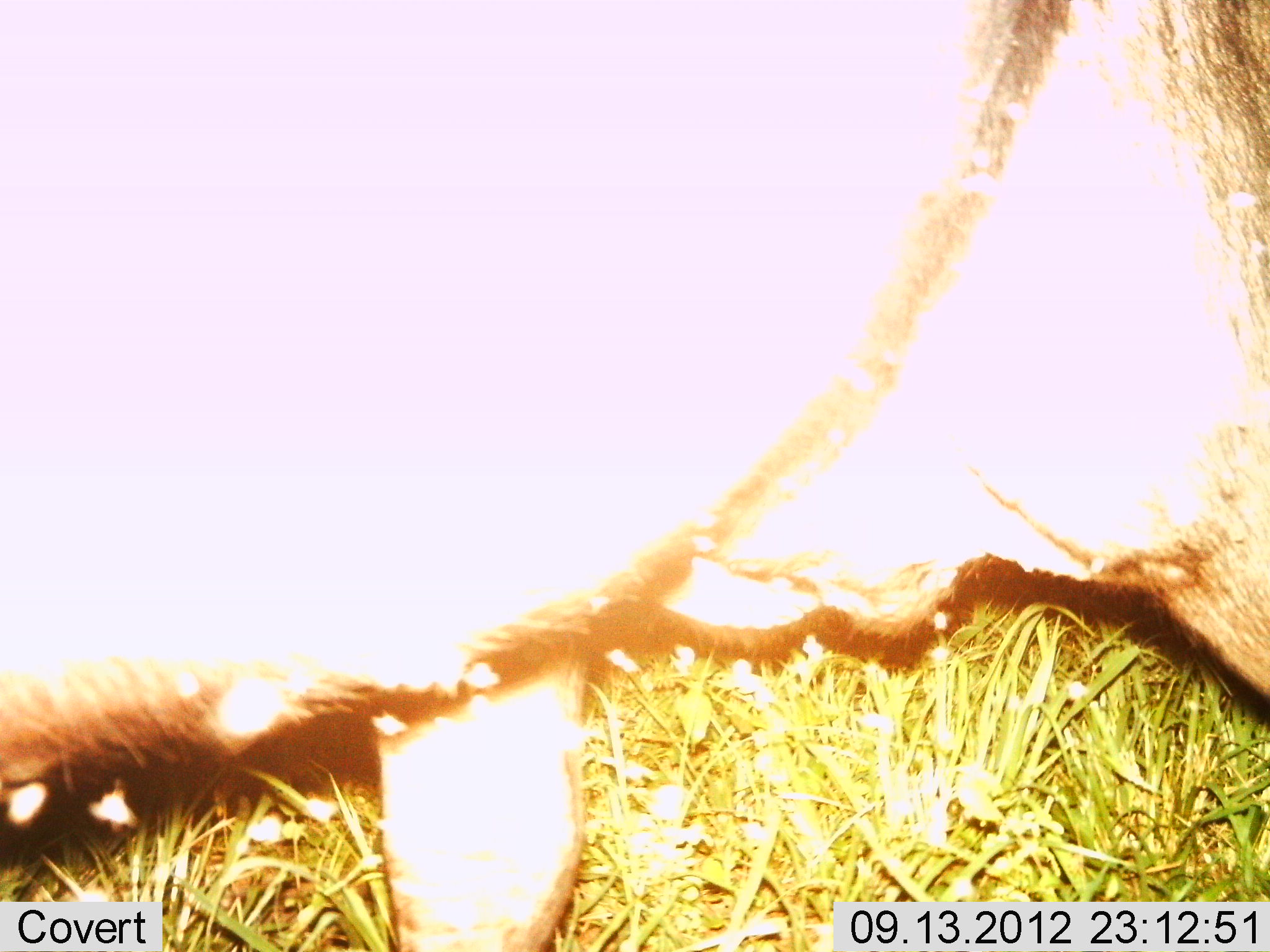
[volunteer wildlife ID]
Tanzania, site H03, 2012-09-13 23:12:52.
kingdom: Animalia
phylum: Chordata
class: Mammalia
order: Artiodactyla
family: Bovidae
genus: Syncerus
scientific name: Syncerus caffer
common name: cape buffalo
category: buffalo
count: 1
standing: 43%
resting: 0%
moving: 57%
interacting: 0%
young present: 0%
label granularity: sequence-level